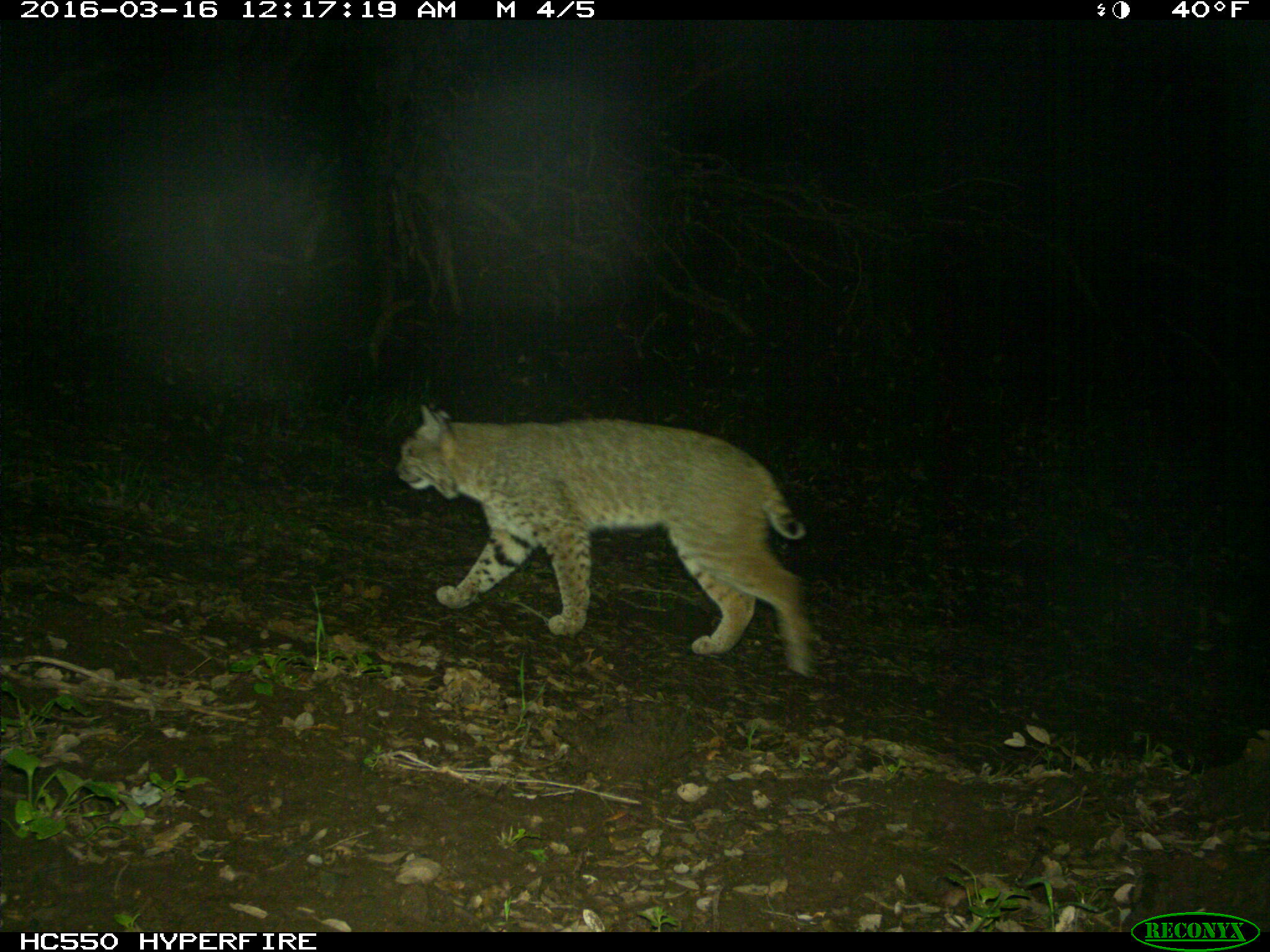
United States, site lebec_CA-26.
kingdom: Animalia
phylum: Chordata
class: Mammalia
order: Carnivora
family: Felidae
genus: Lynx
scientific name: Lynx rufus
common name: bobcat